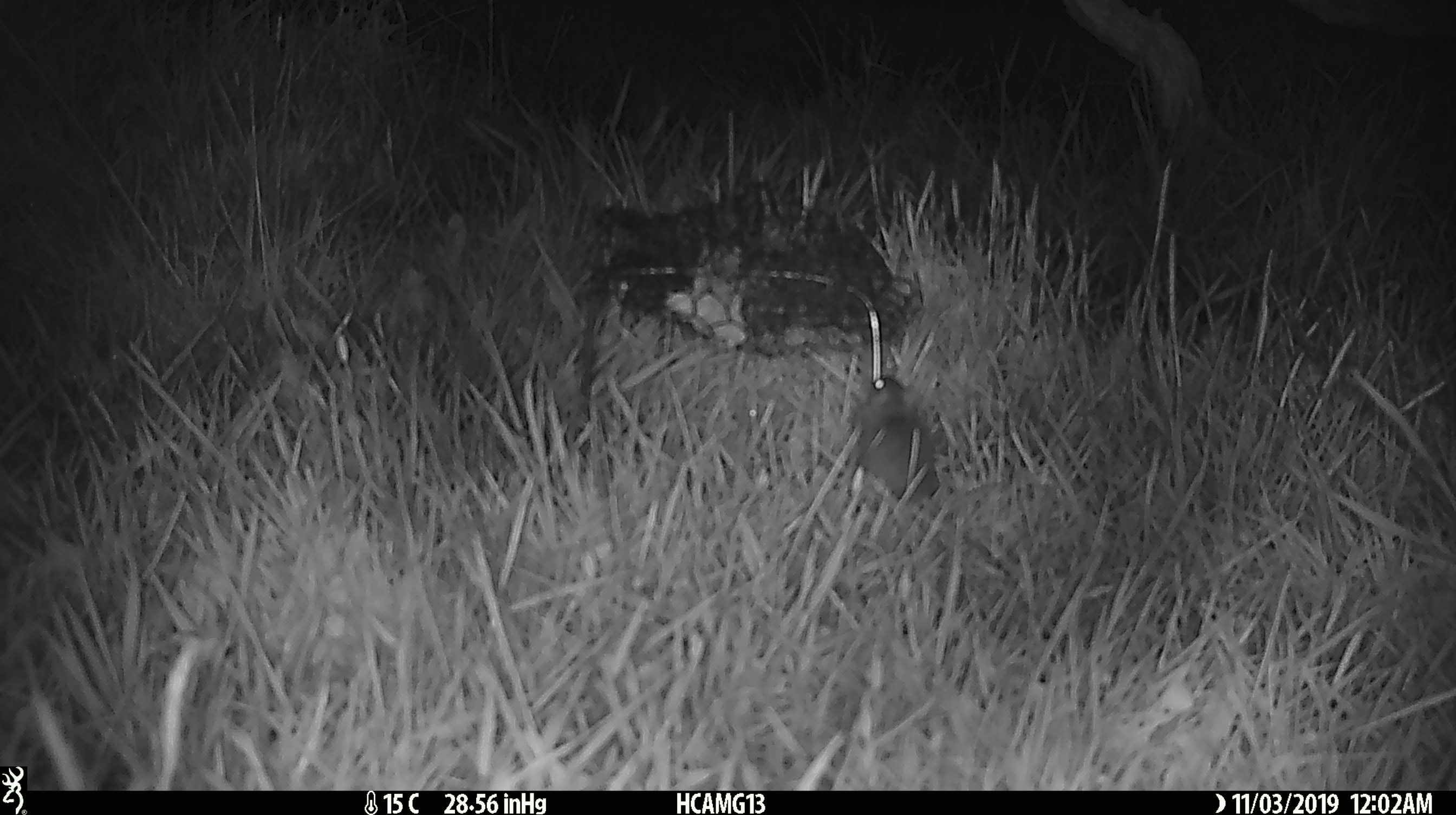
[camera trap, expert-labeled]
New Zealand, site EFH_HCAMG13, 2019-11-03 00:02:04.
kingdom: Animalia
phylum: Chordata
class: Mammalia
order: Rodentia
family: Muridae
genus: Mus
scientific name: Mus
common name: mouse